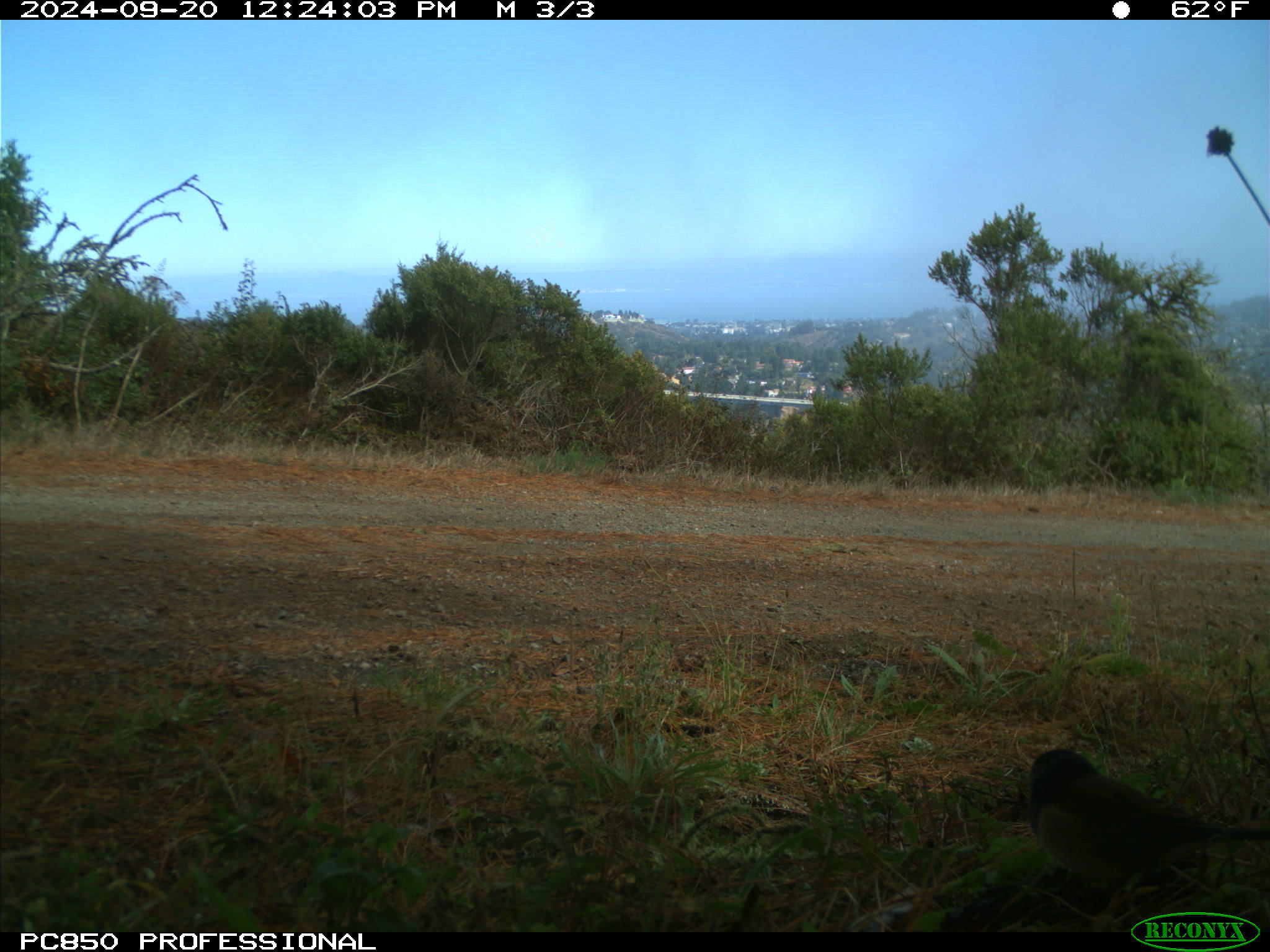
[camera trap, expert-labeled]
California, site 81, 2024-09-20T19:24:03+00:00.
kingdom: Animalia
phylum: Chordata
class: Aves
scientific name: Aves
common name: bird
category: unknown bird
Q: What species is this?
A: Unknown bird (bird) (Aves).